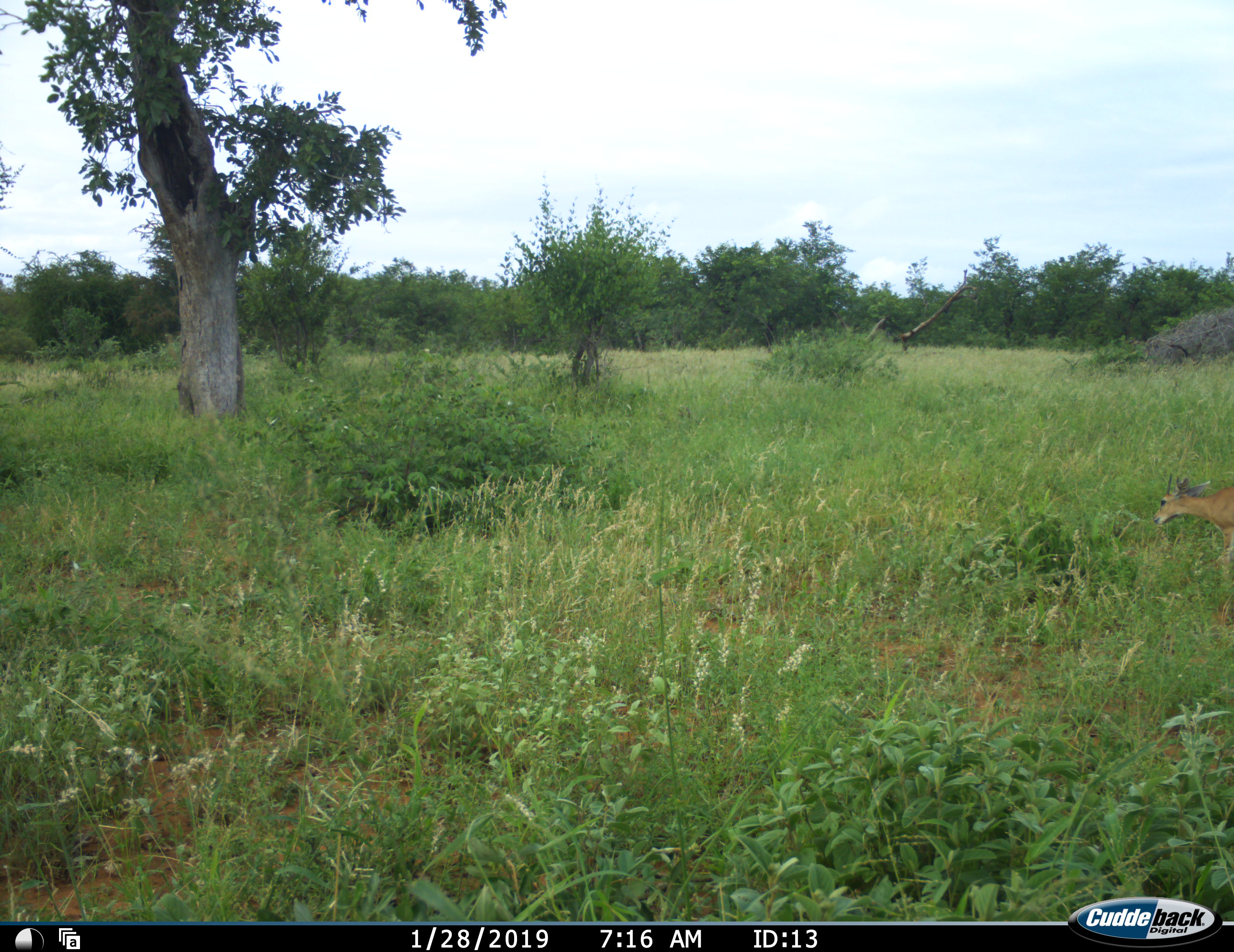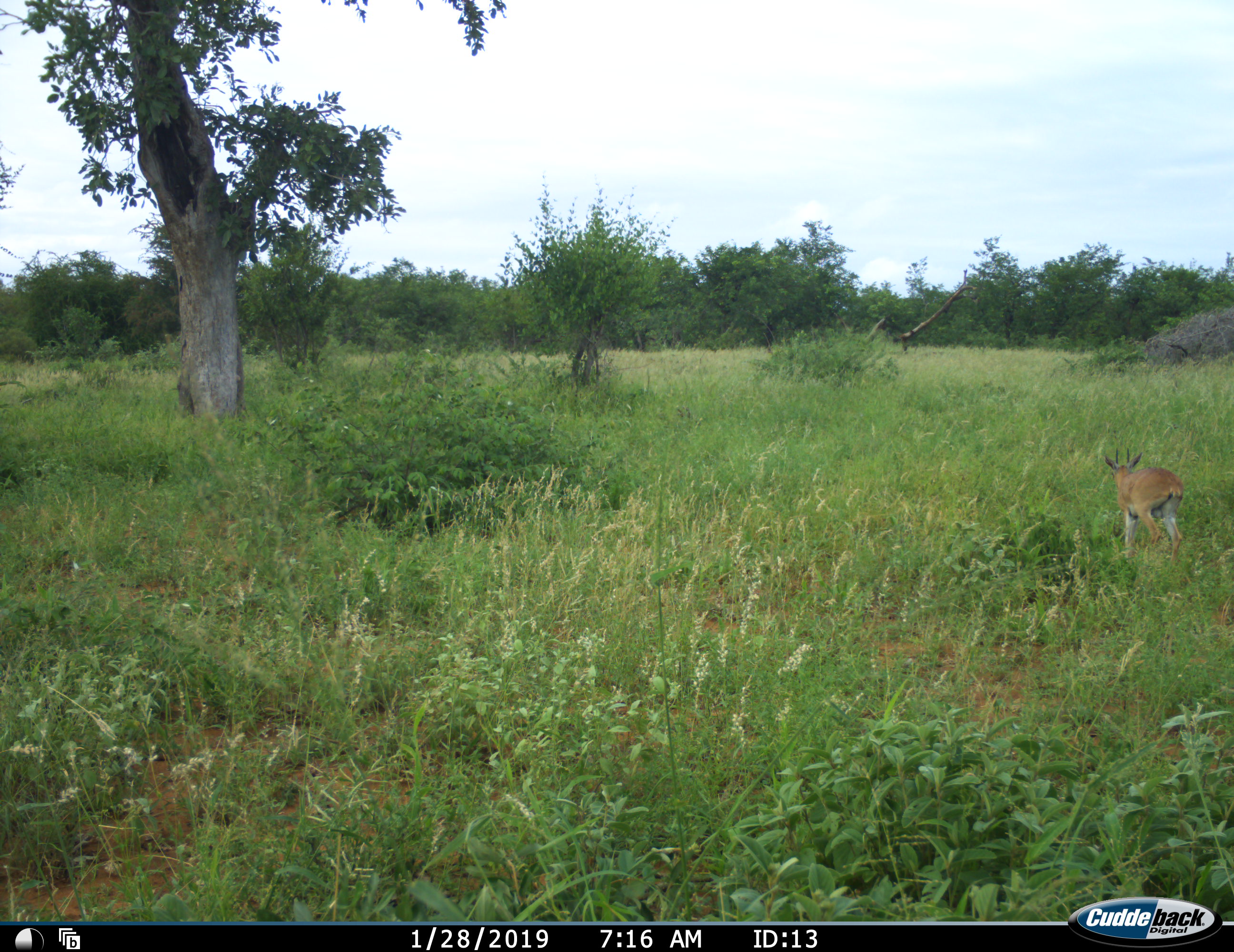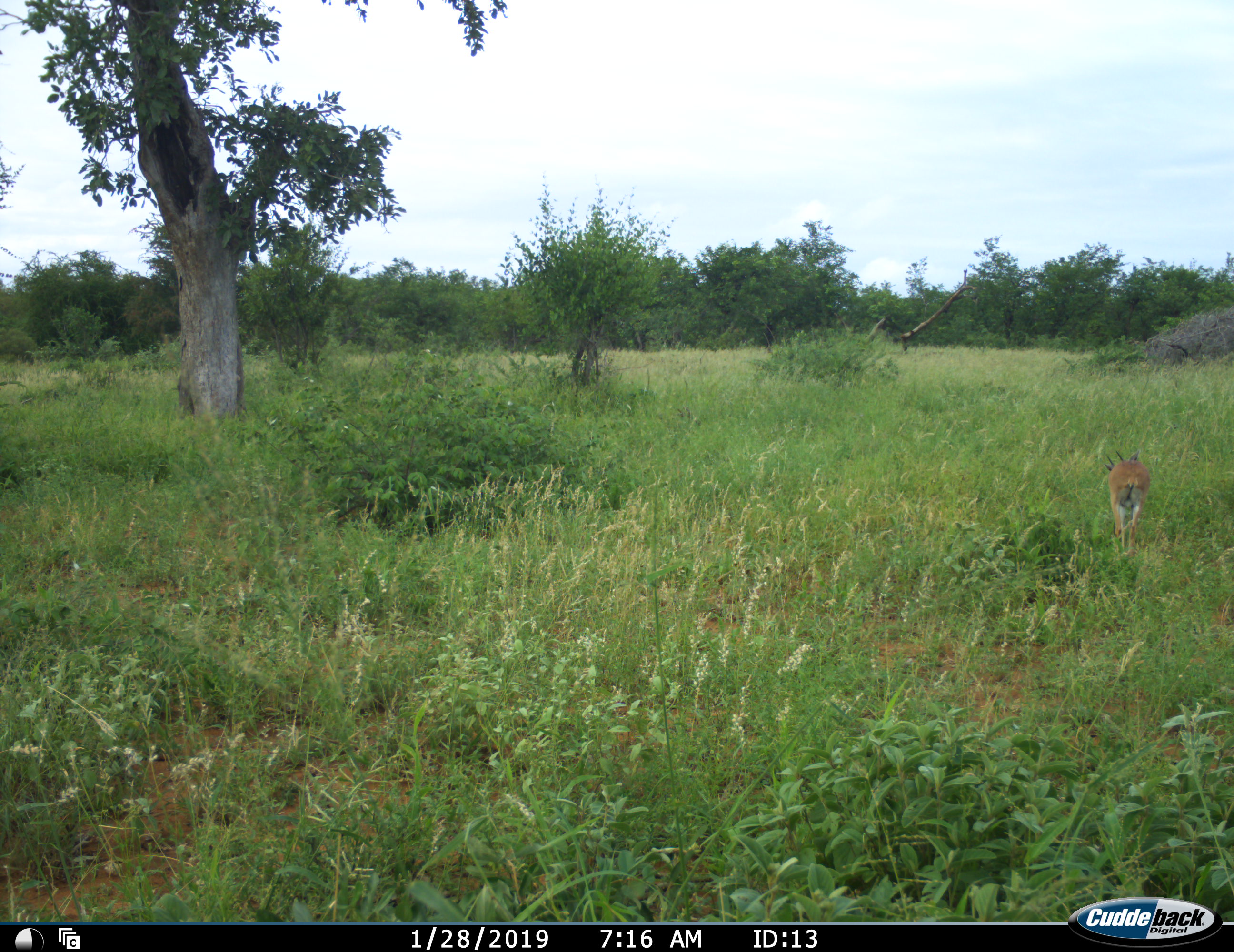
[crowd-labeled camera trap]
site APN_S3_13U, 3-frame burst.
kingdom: Animalia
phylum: Chordata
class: Mammalia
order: Artiodactyla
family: Bovidae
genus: Raphicerus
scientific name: Raphicerus campestris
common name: steenbok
Steenbok (Raphicerus campestris), count 1. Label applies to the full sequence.